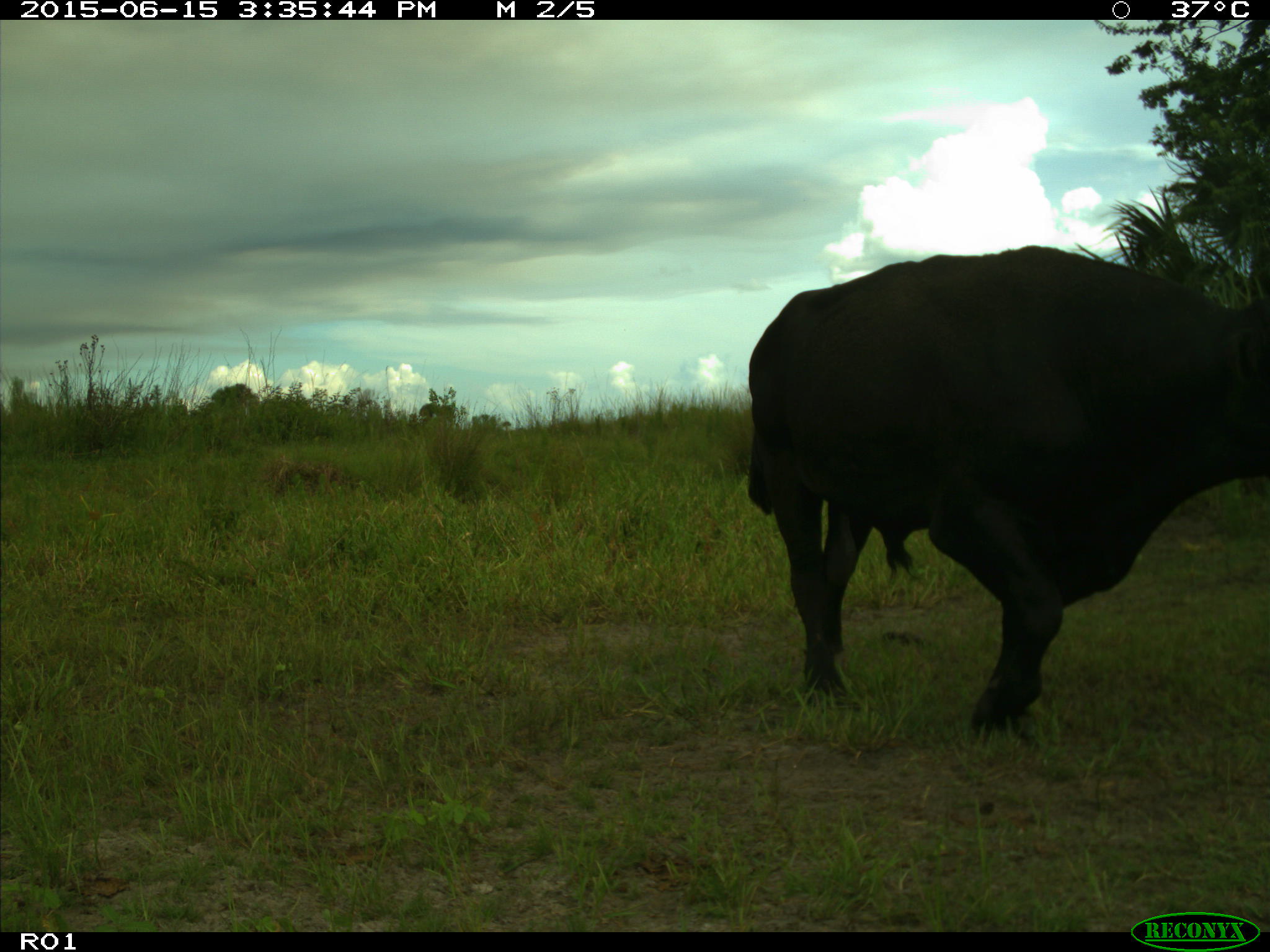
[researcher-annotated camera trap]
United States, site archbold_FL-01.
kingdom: Animalia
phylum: Chordata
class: Mammalia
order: Artiodactyla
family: Bovidae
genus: Bos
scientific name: Bos taurus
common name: domestic cow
Bos taurus (domestic cow).